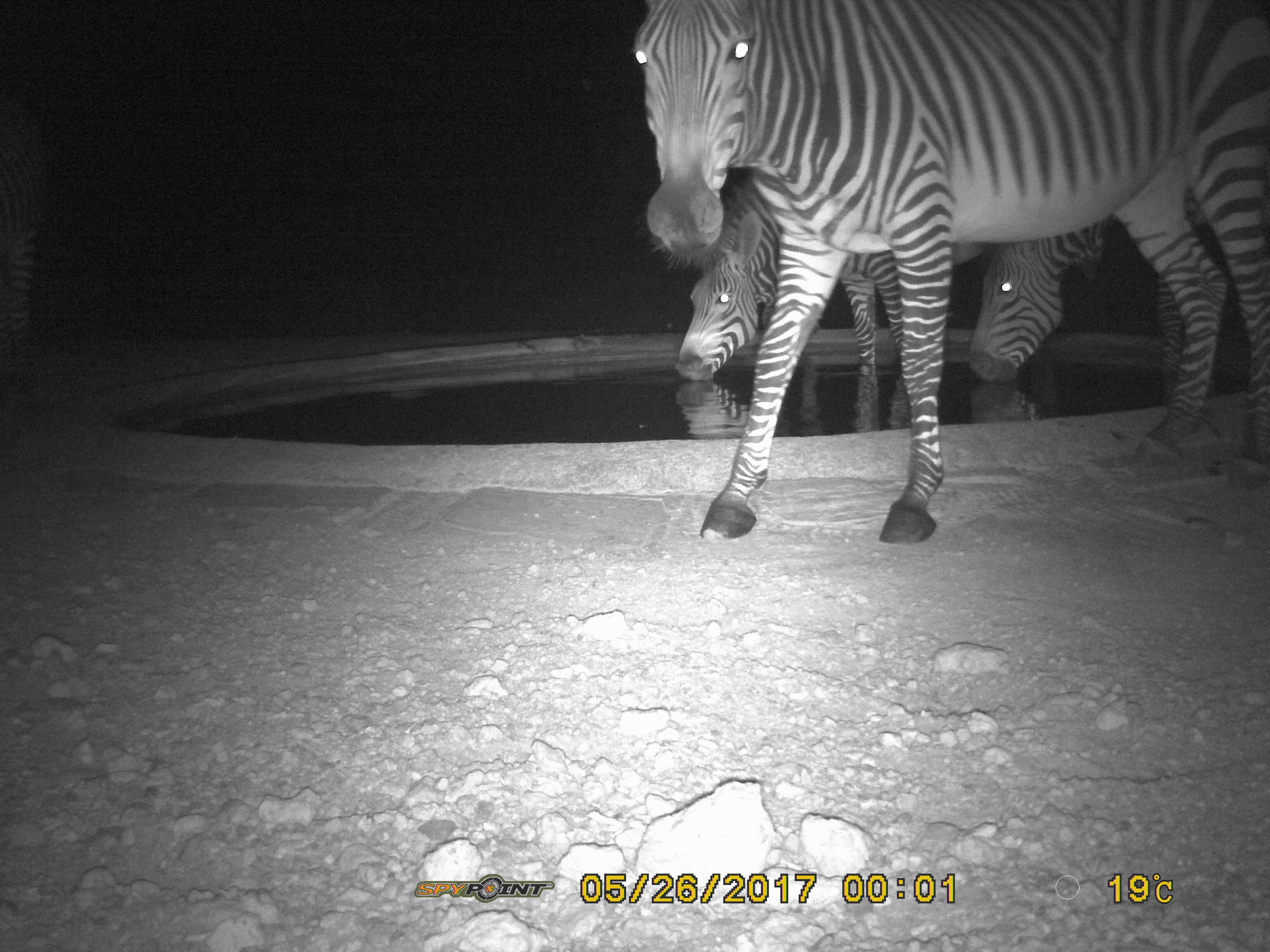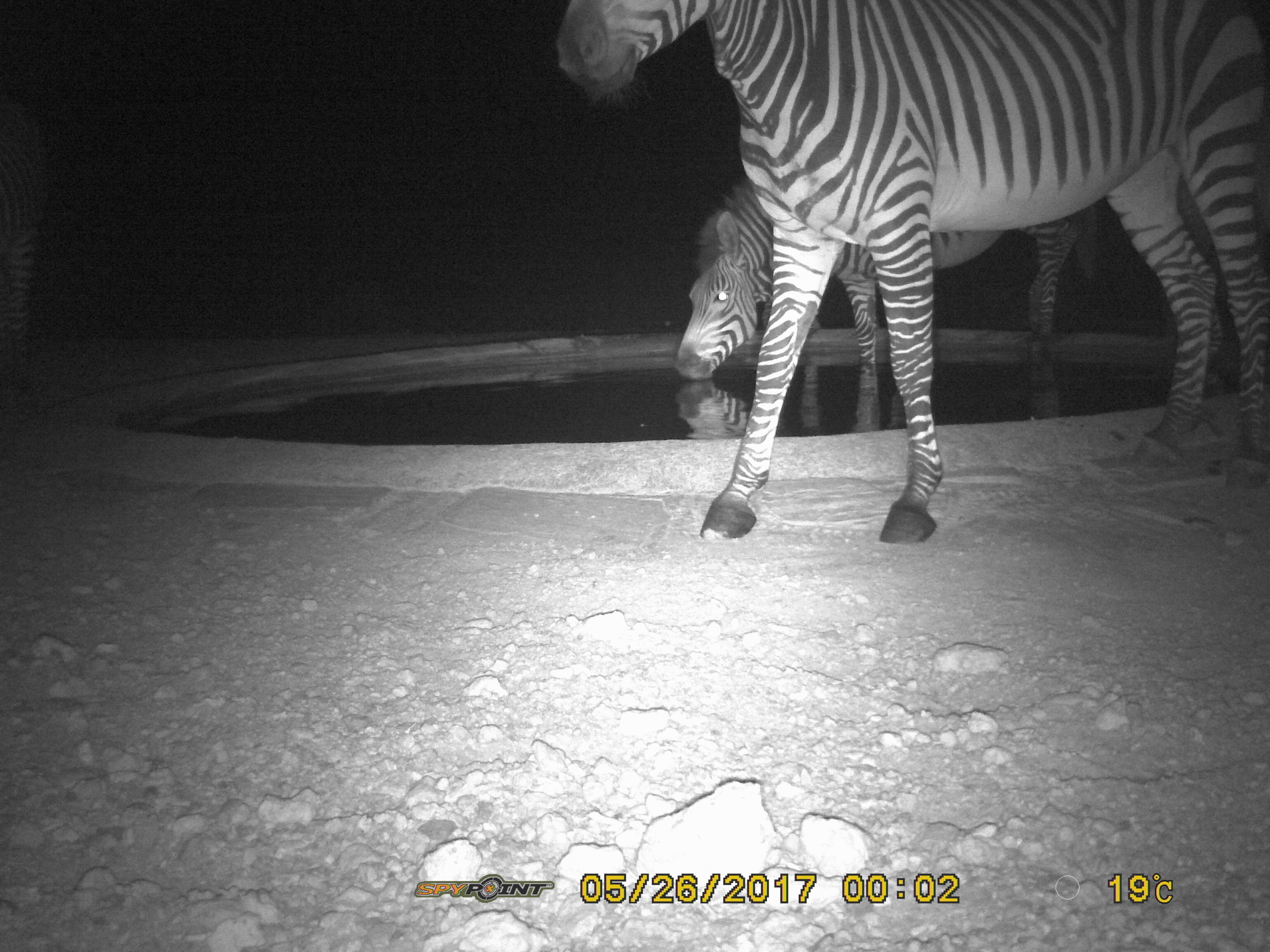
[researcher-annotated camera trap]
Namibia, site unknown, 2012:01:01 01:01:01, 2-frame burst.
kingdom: Animalia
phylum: Chordata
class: Mammalia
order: Perissodactyla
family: Equidae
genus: Equus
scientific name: Equus zebra hartmannae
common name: hartmann's mountain zebra